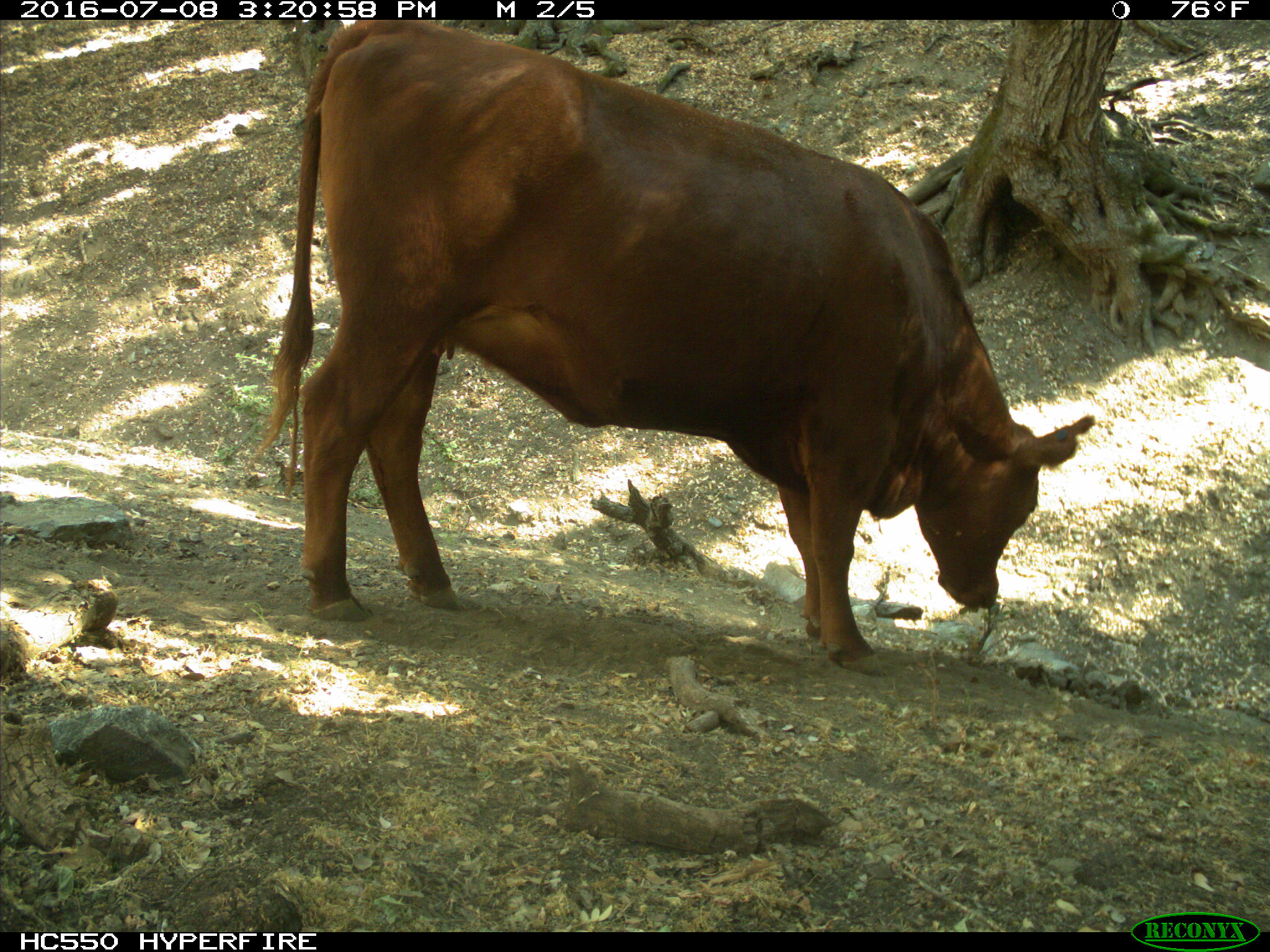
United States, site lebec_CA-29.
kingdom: Animalia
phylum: Chordata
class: Mammalia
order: Artiodactyla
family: Bovidae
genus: Bos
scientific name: Bos taurus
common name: domestic cow